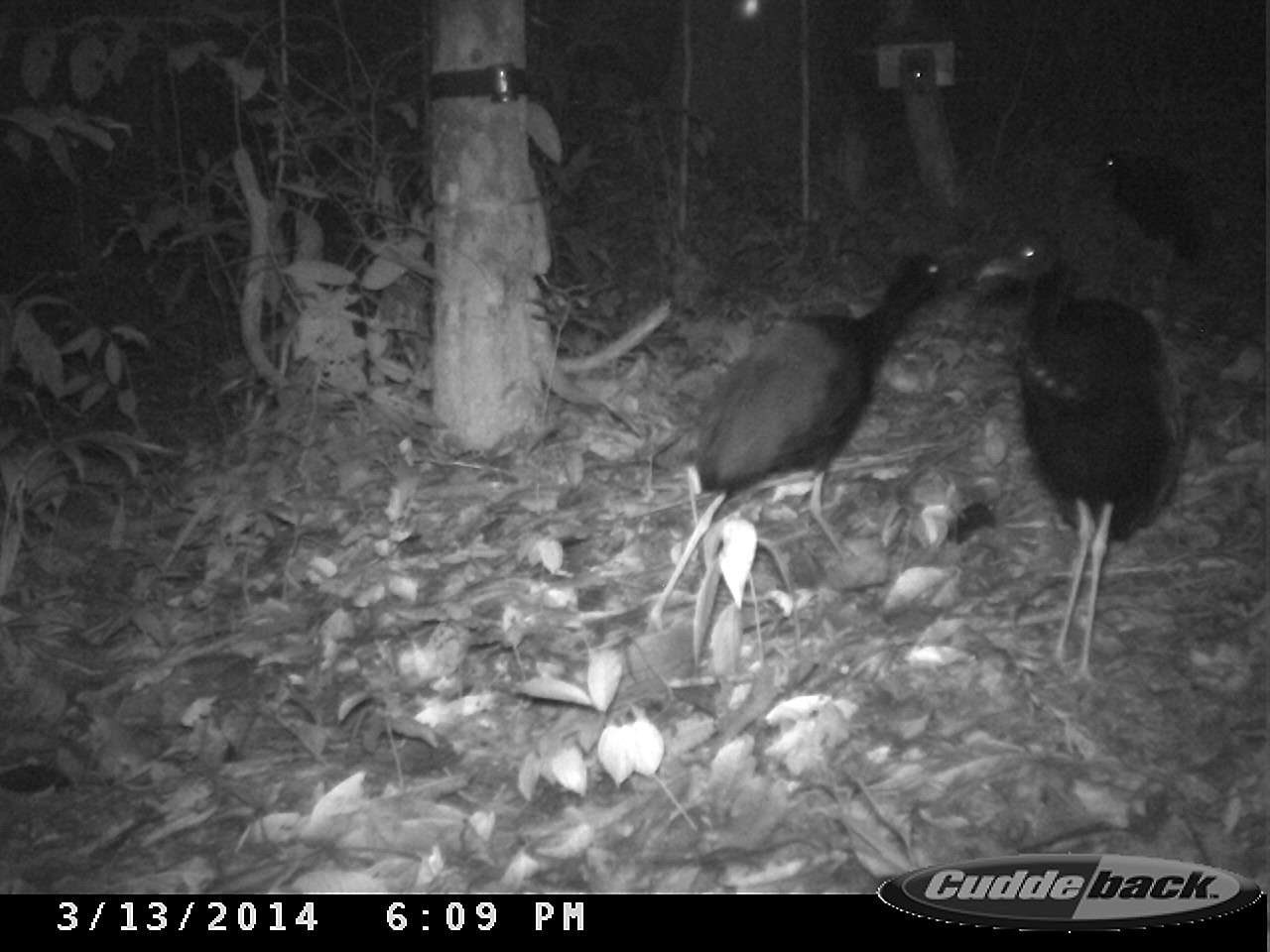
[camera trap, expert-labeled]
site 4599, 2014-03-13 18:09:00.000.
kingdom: Animalia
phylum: Chordata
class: Aves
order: Gruiformes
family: Psophiidae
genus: Psophia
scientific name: Psophia crepitans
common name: gray-winged trumpeter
Psophia crepitans (gray-winged trumpeter), count 5, age adult.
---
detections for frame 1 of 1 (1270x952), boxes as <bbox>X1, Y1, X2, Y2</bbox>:
psophia crepitans: <bbox>644, 251, 948, 633</bbox>; <bbox>976, 224, 1183, 692</bbox>; <bbox>1093, 151, 1211, 303</bbox>